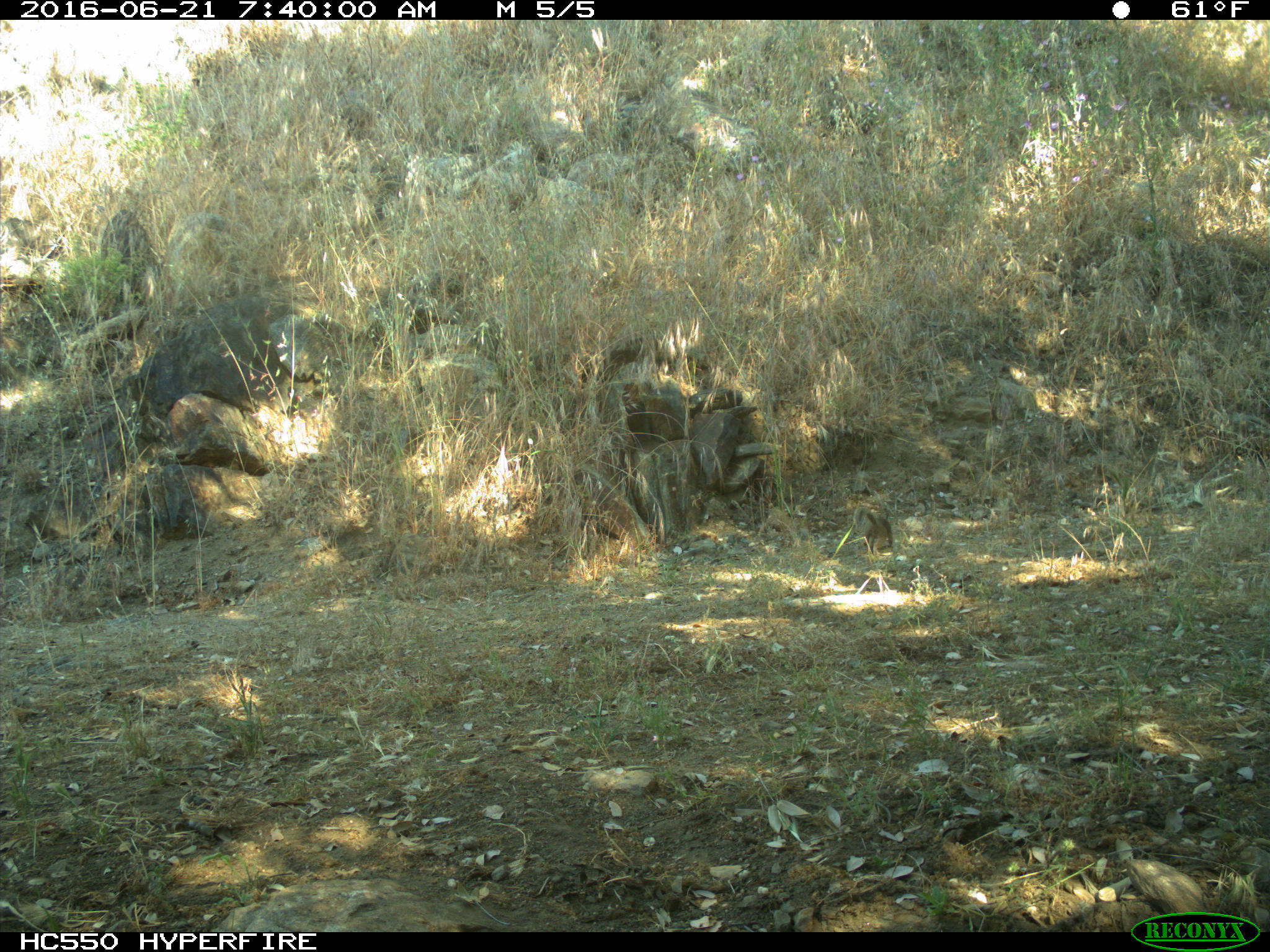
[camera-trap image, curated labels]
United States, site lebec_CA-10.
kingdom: Animalia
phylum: Chordata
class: Mammalia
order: Rodentia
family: Sciuridae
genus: Otospermophilus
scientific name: Otospermophilus beecheyi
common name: california ground squirrel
Otospermophilus beecheyi (california ground squirrel).